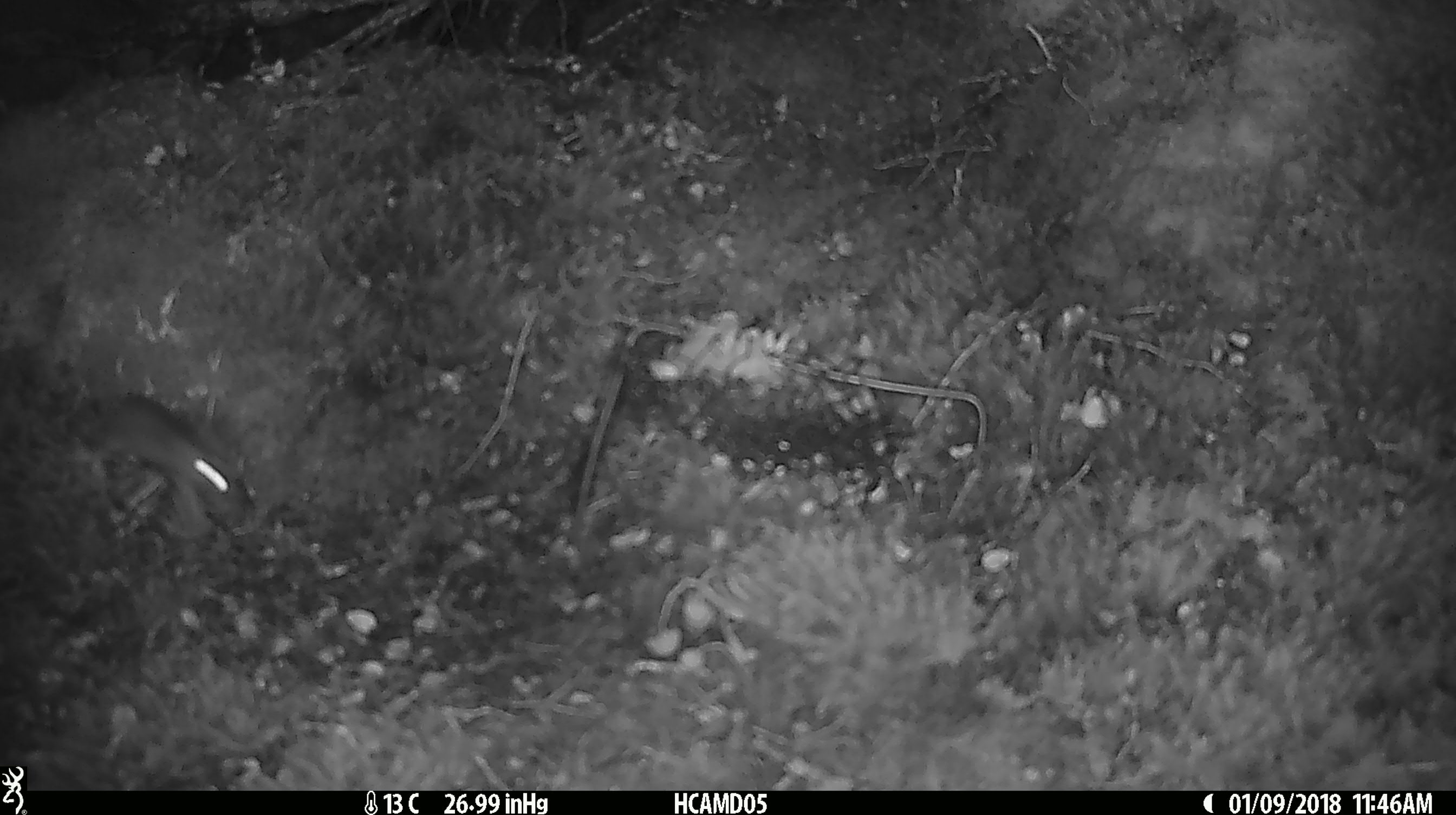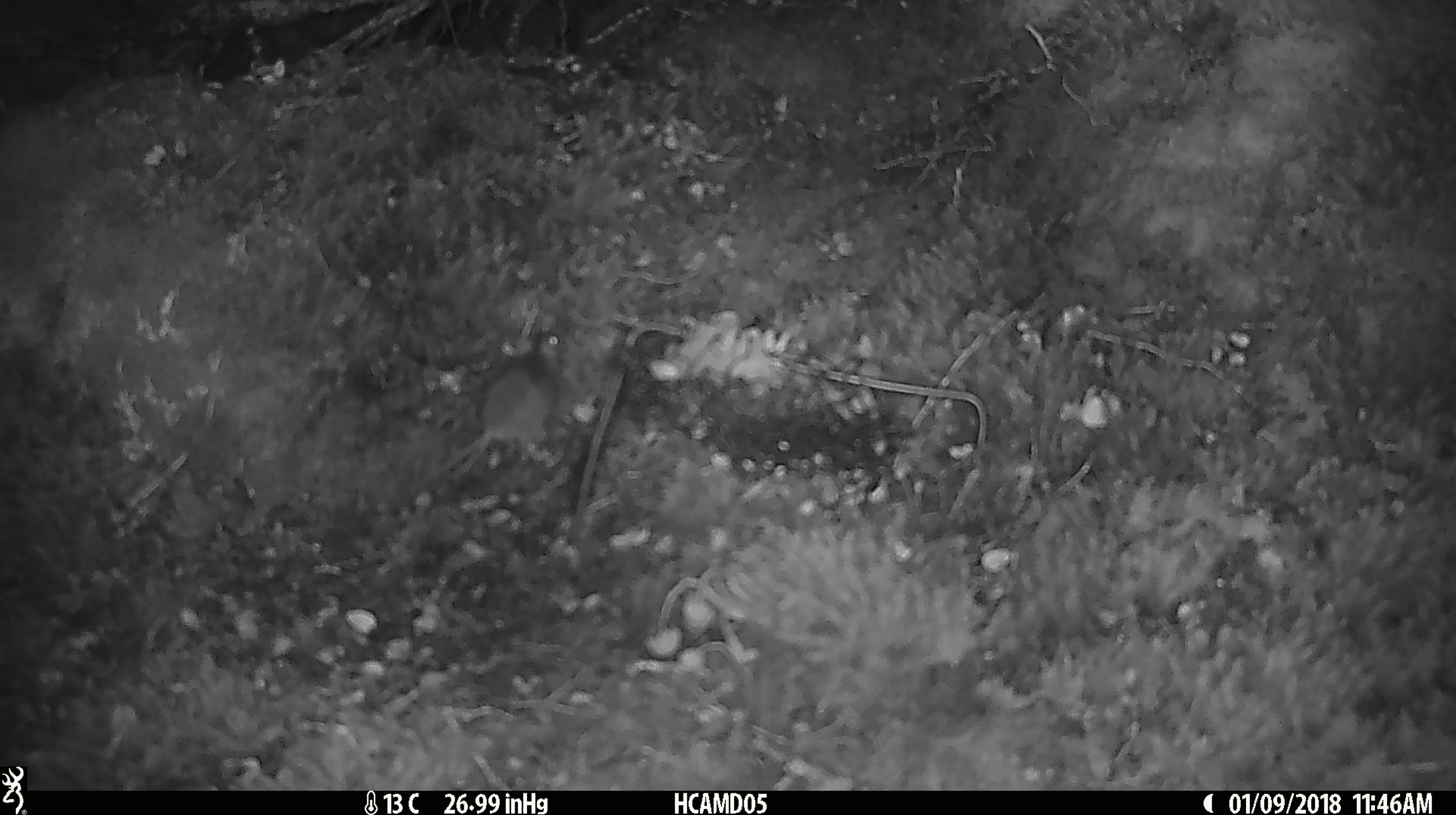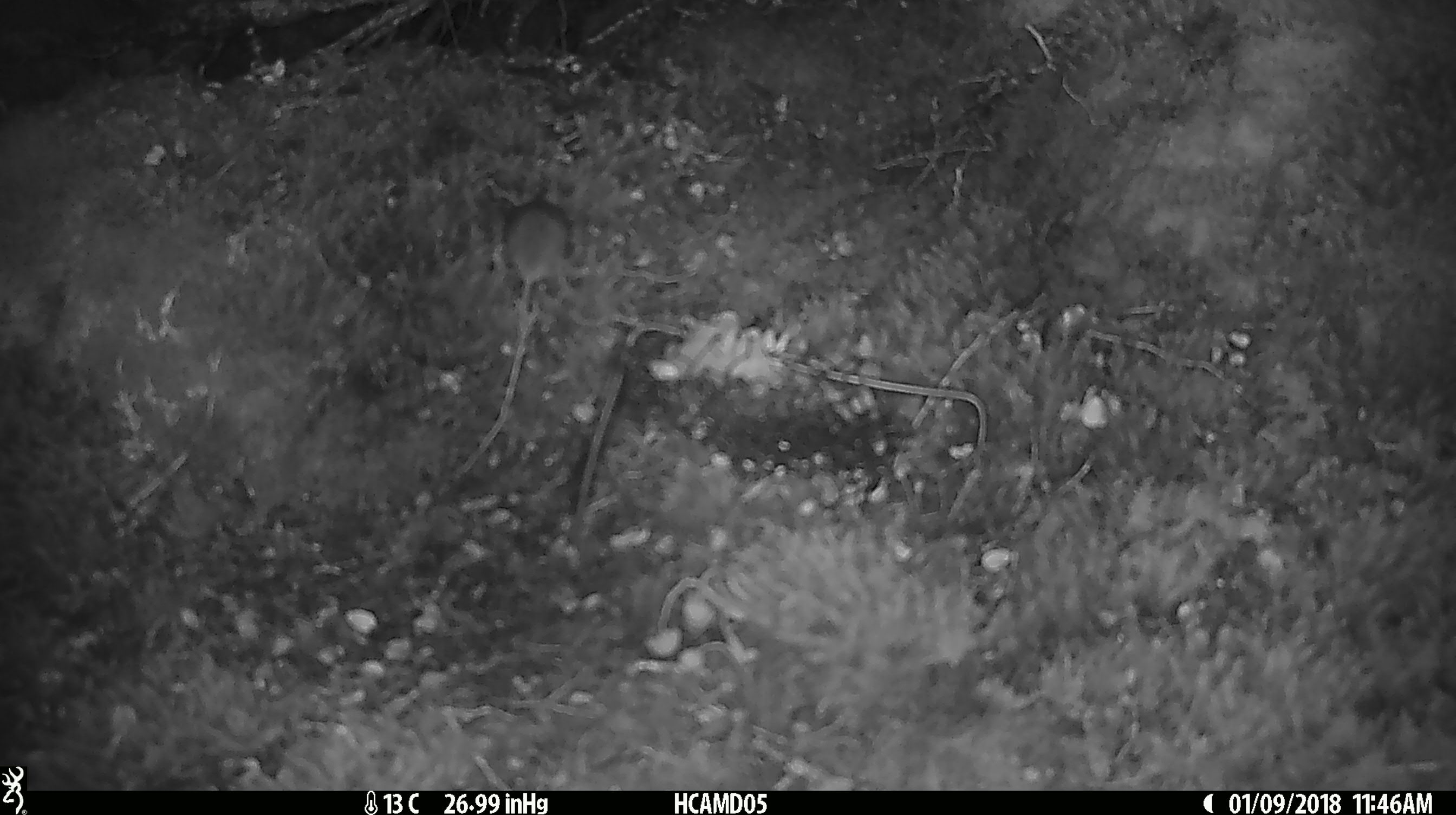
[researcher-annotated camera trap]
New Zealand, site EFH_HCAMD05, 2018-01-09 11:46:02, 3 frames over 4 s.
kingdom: Animalia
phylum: Chordata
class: Mammalia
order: Rodentia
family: Muridae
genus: Mus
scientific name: Mus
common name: mouse